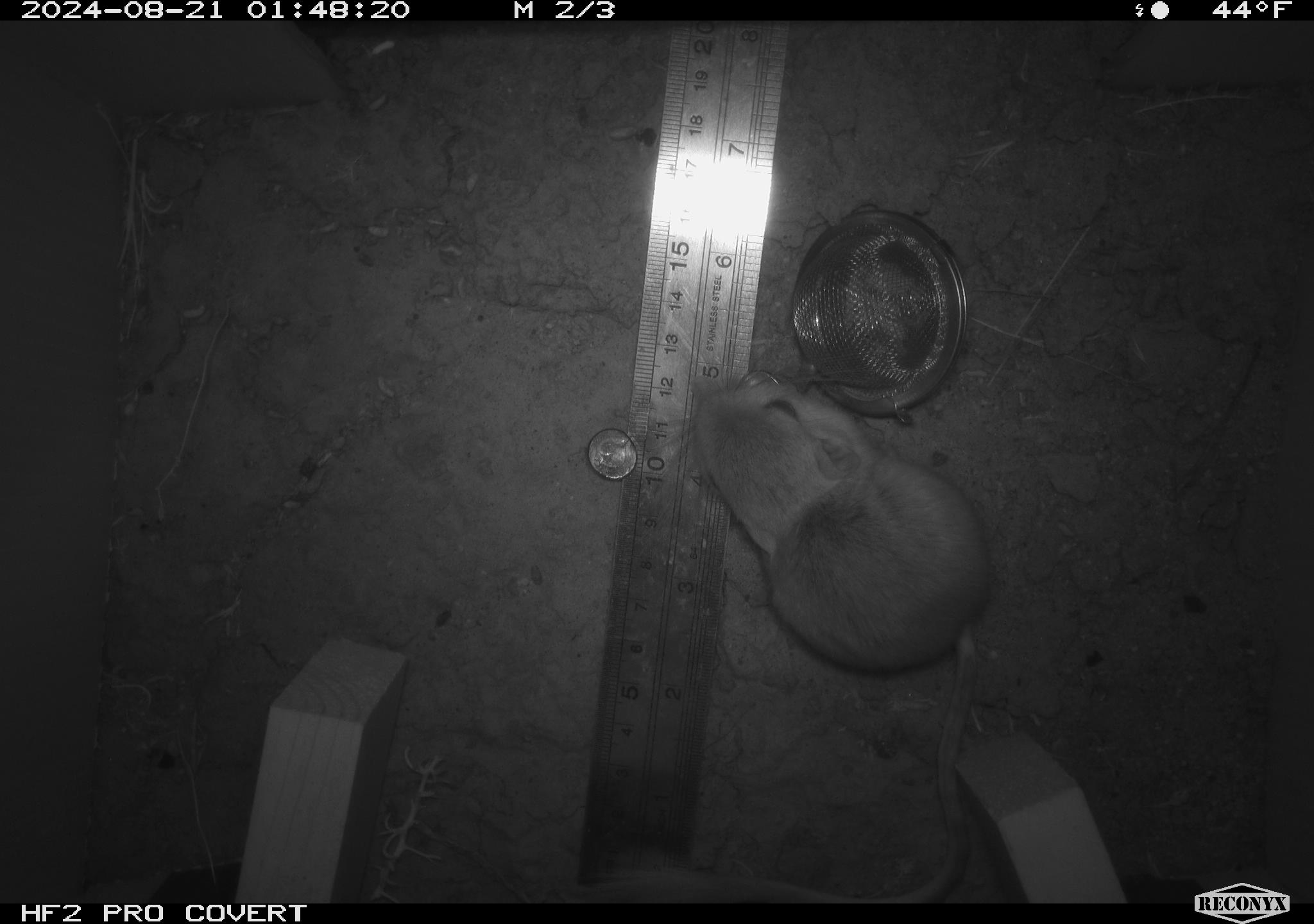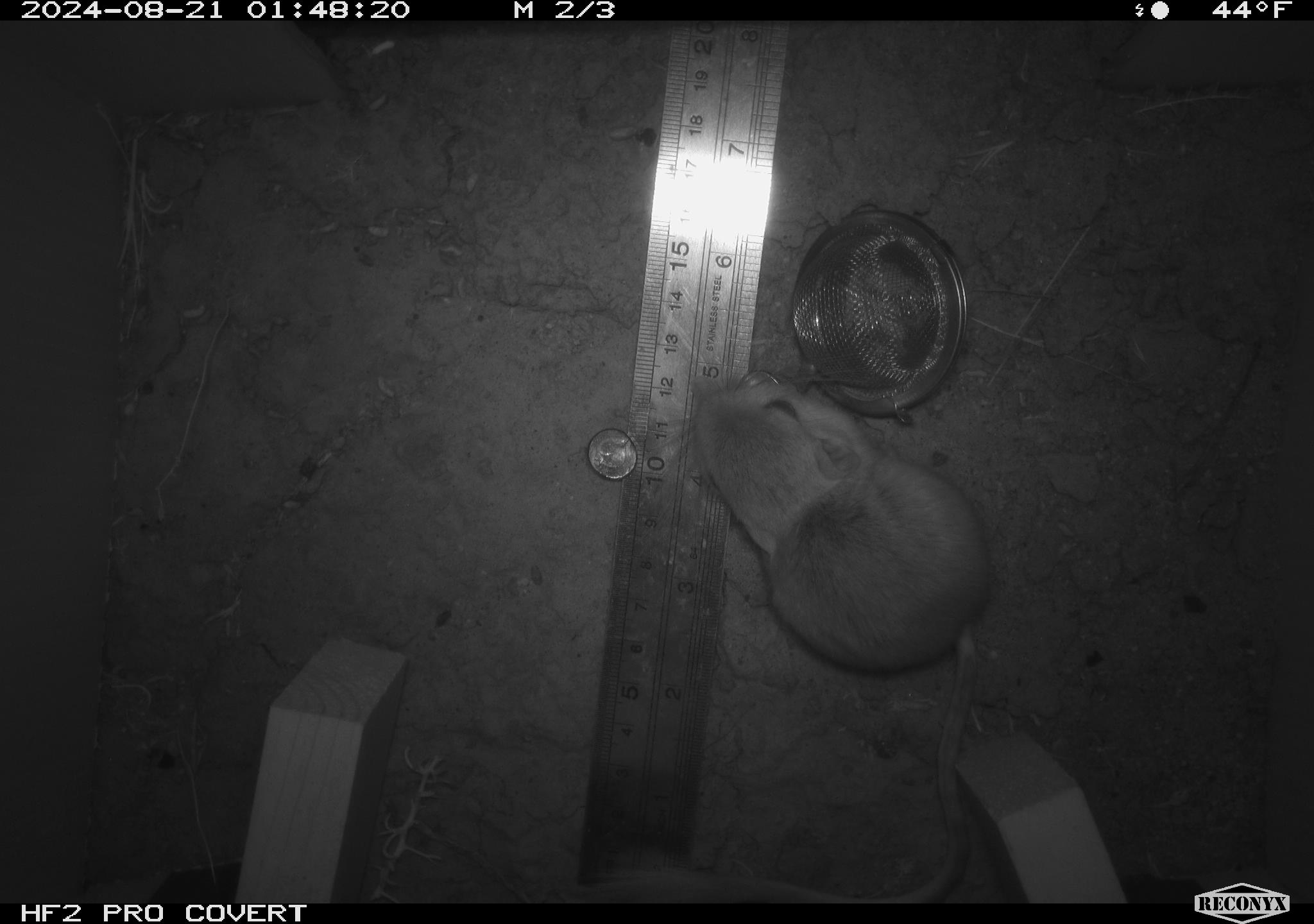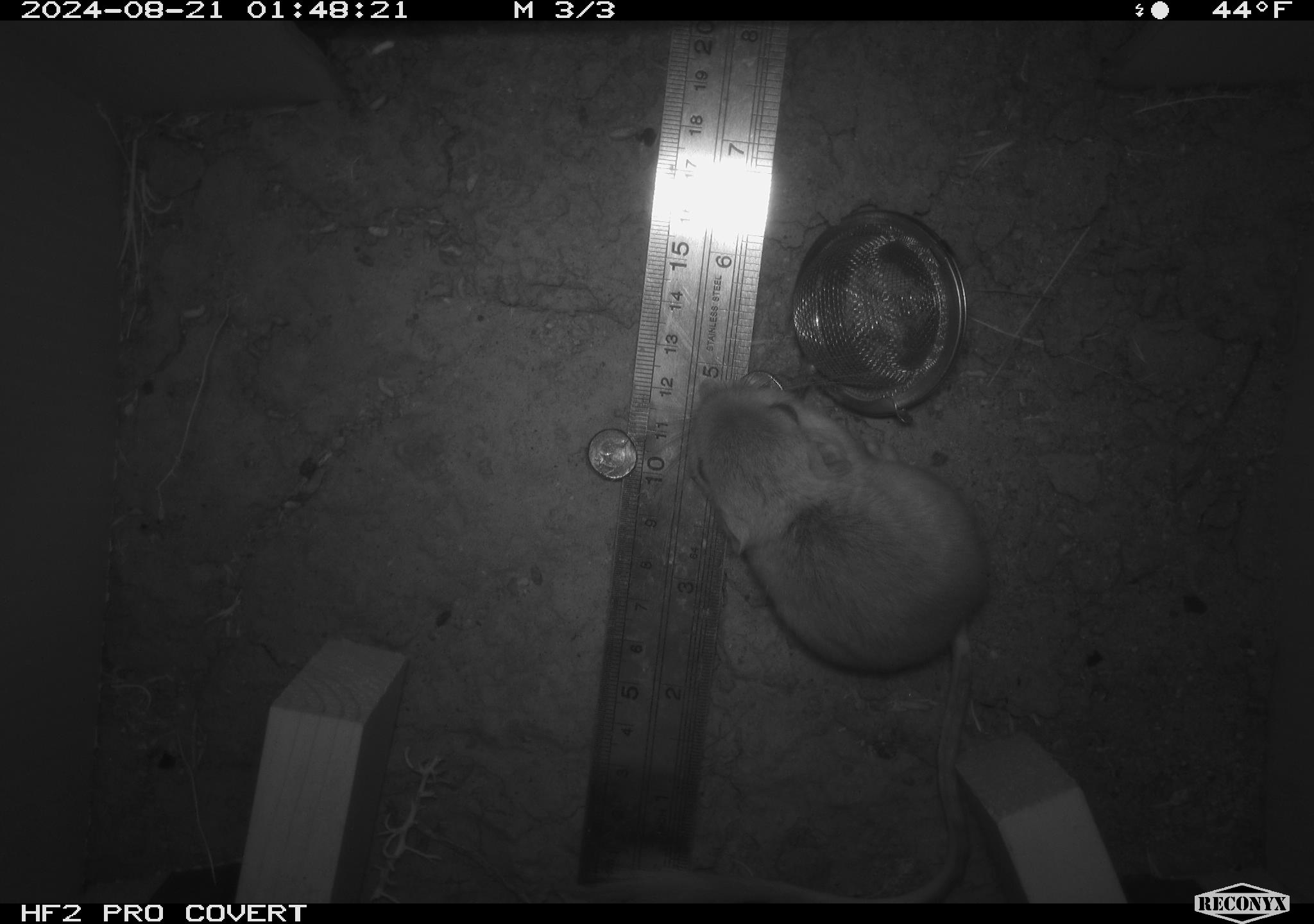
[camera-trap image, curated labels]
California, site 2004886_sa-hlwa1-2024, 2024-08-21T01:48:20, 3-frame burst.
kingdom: Animalia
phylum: Chordata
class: Mammalia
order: Rodentia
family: Heteromyidae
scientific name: Heteromyidae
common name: kangaroo rats and pocket mice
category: heteromyidae family